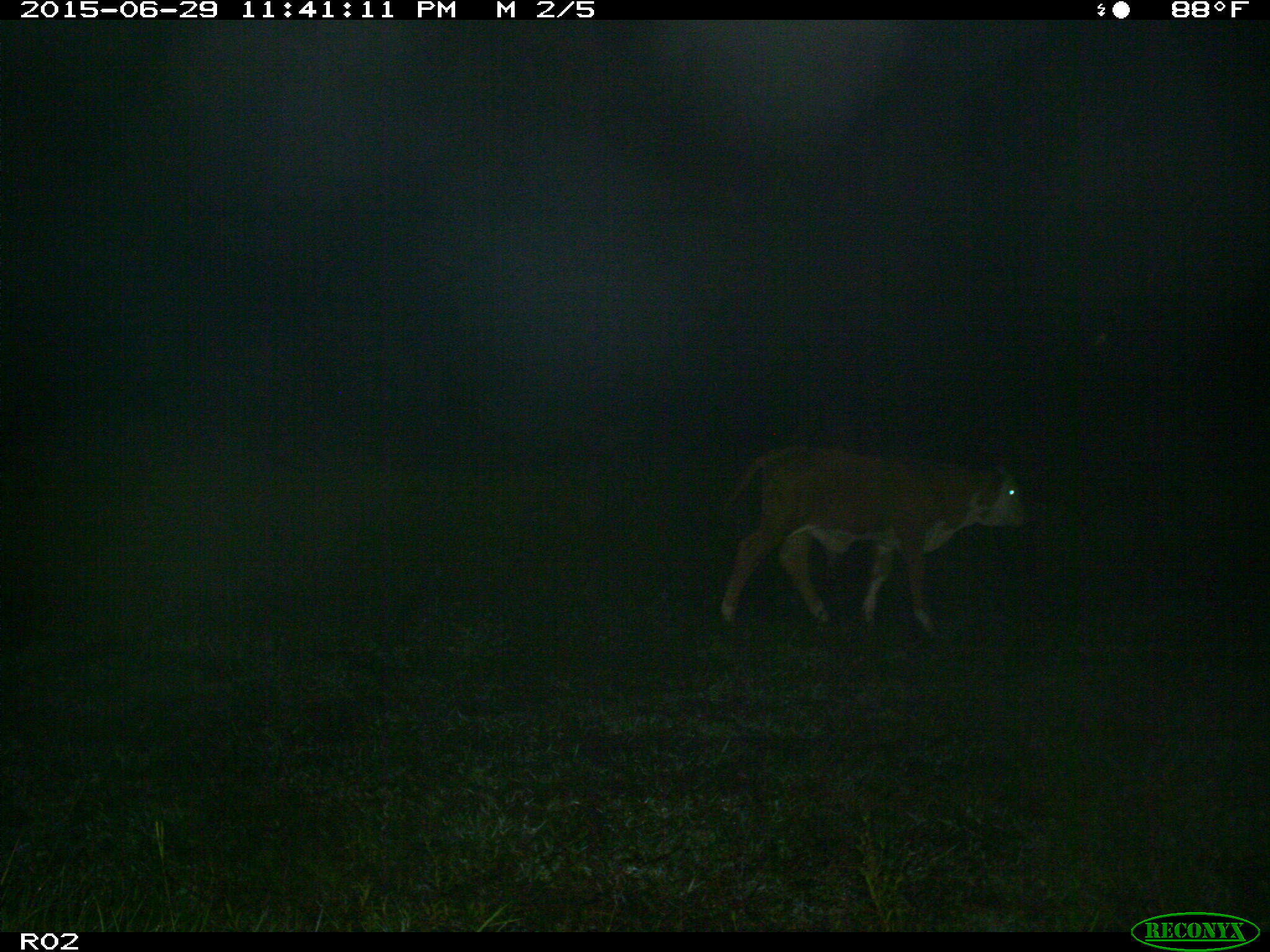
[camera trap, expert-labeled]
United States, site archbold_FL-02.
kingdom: Animalia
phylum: Chordata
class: Mammalia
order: Artiodactyla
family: Bovidae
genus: Bos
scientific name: Bos taurus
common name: domestic cow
Bos taurus (domestic cow).